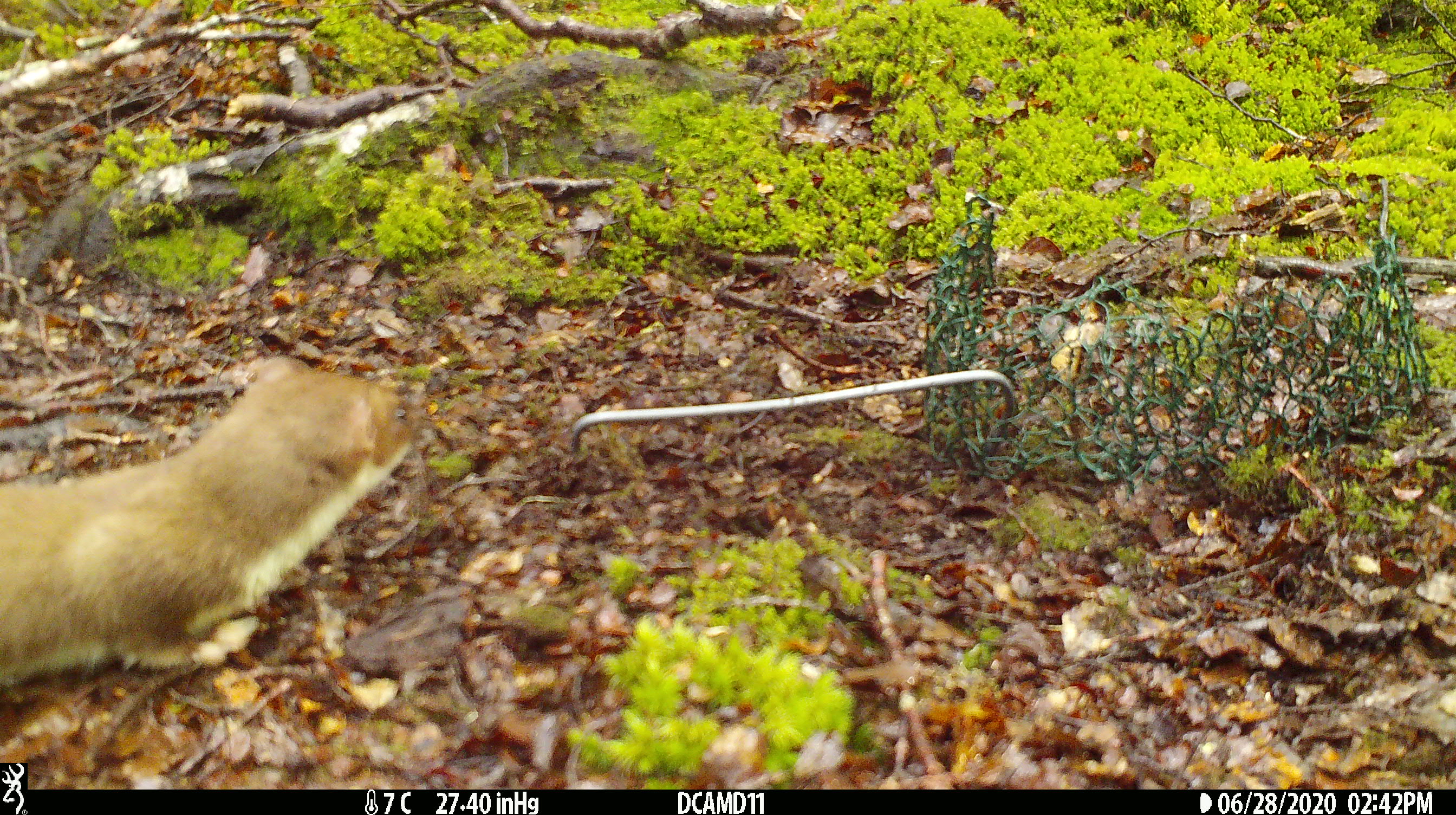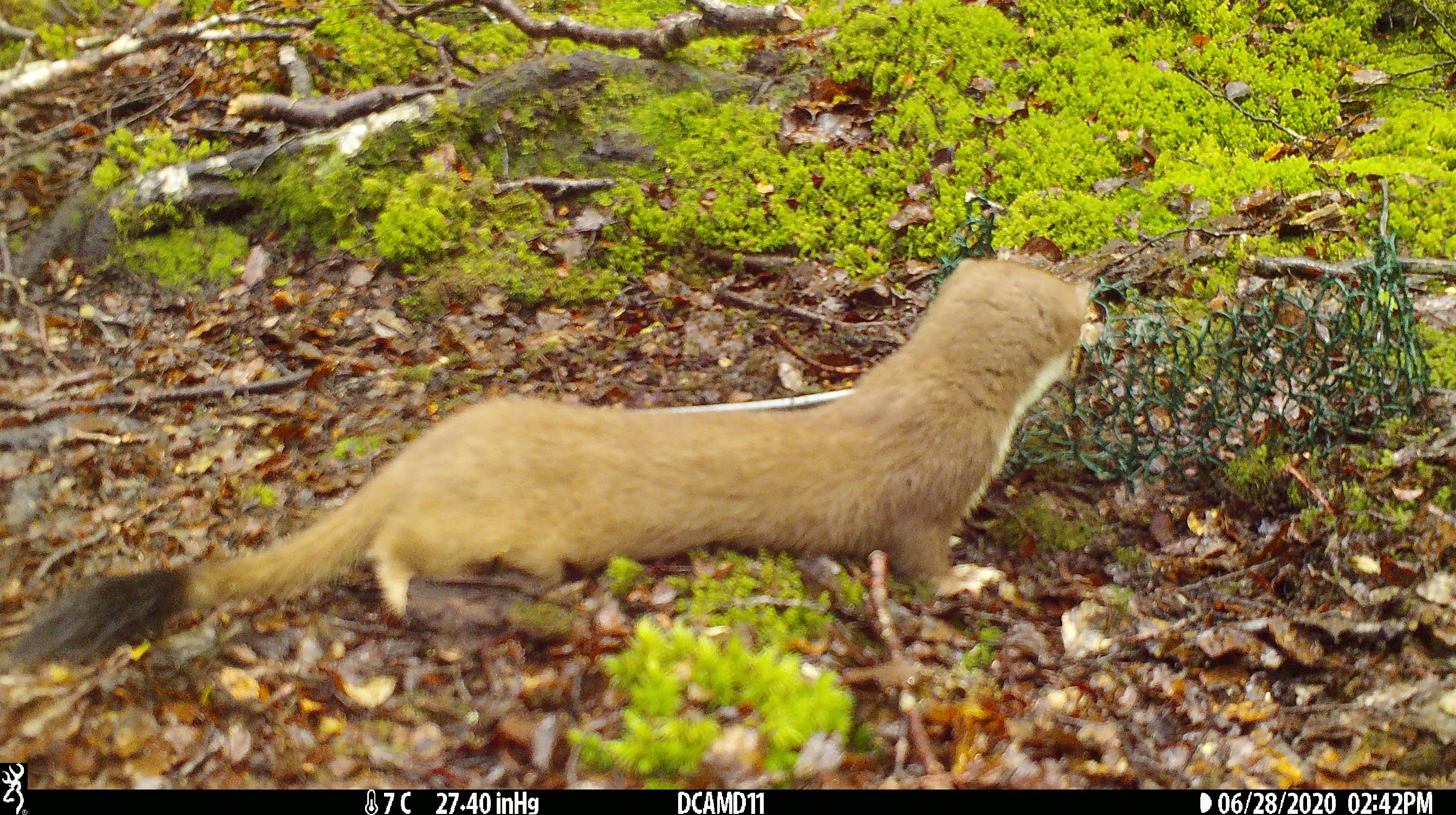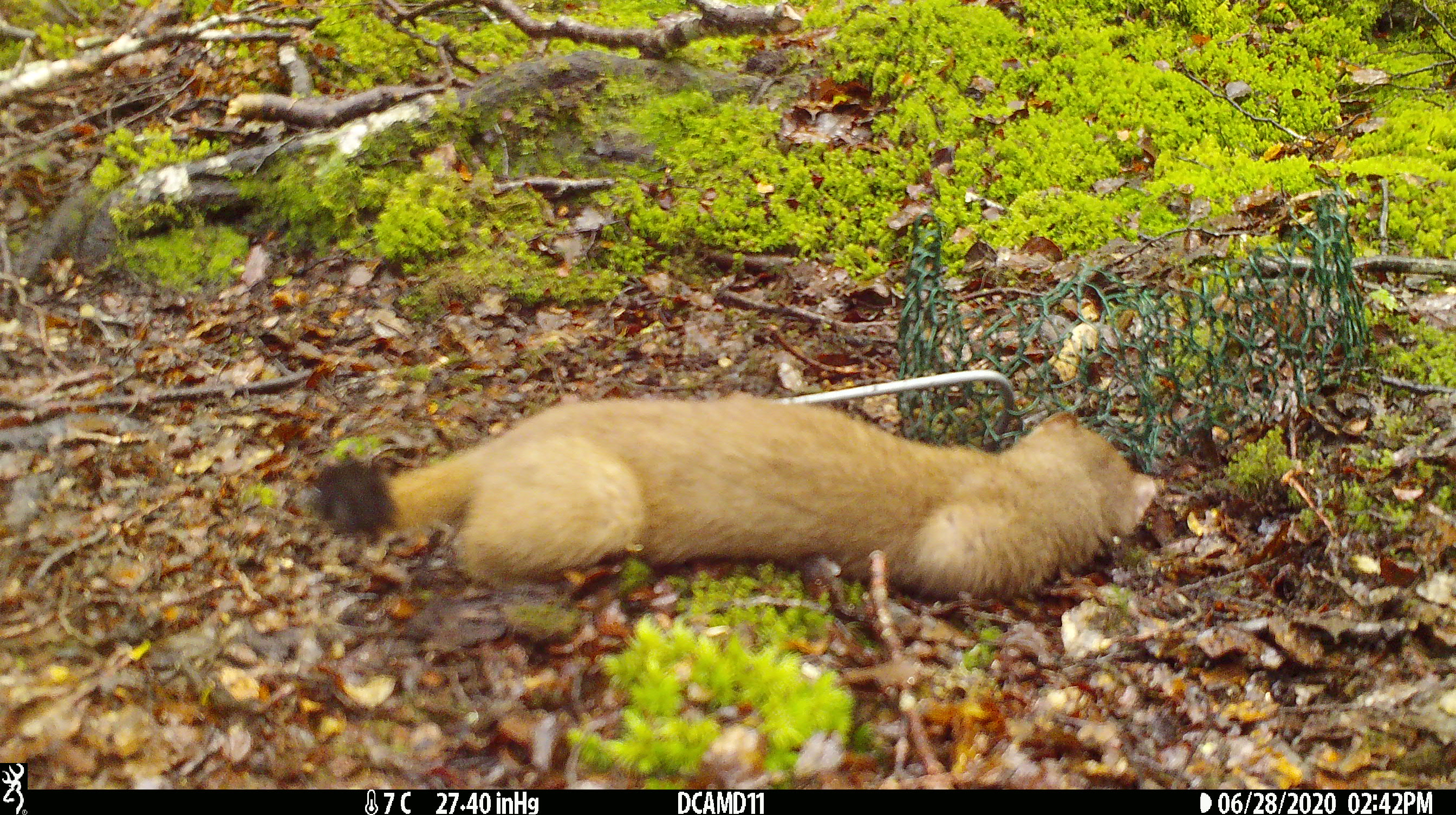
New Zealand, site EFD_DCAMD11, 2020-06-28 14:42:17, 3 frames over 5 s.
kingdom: Animalia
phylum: Chordata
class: Mammalia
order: Carnivora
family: Mustelidae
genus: Mustela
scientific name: Mustela erminea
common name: stoat